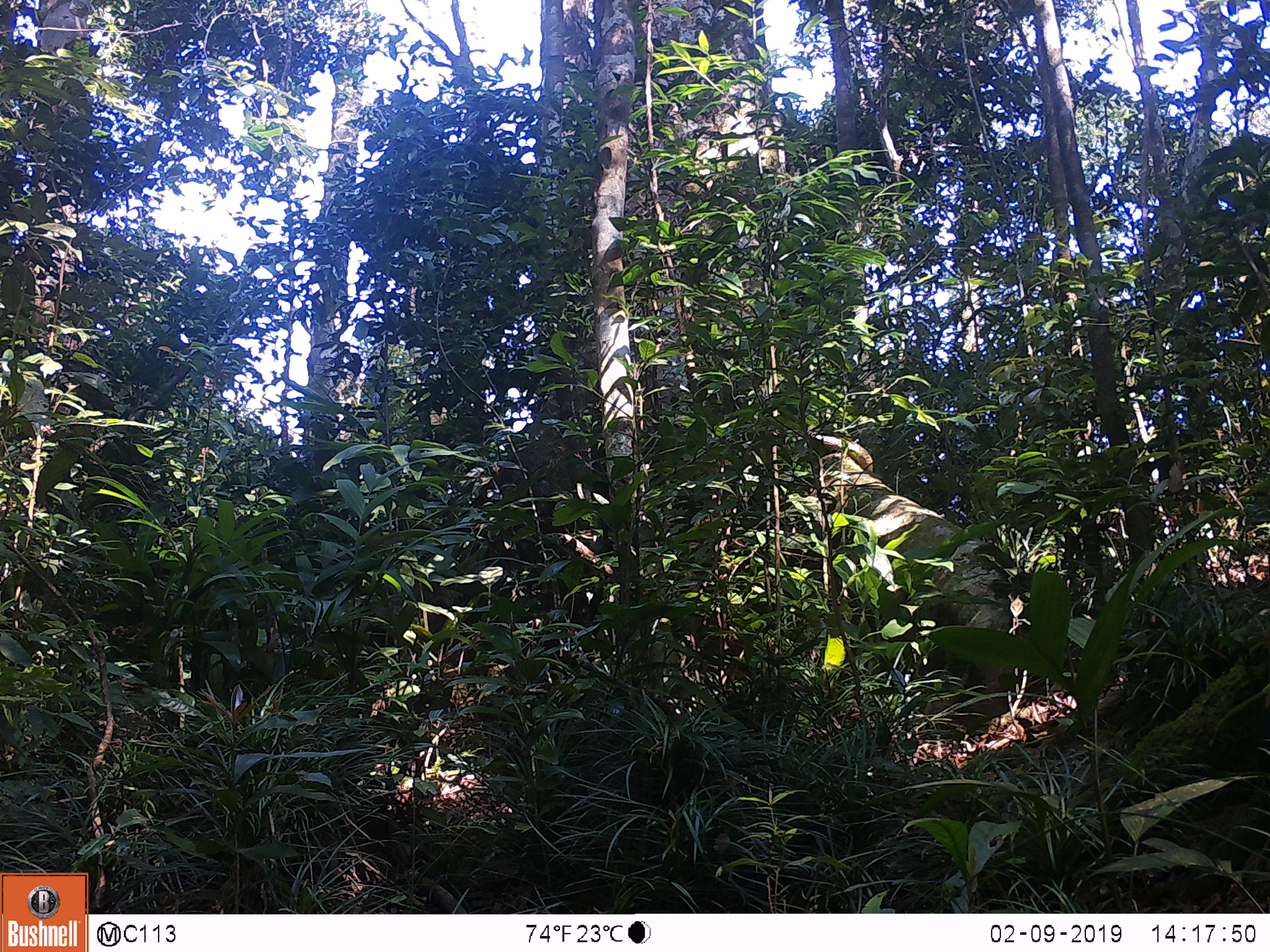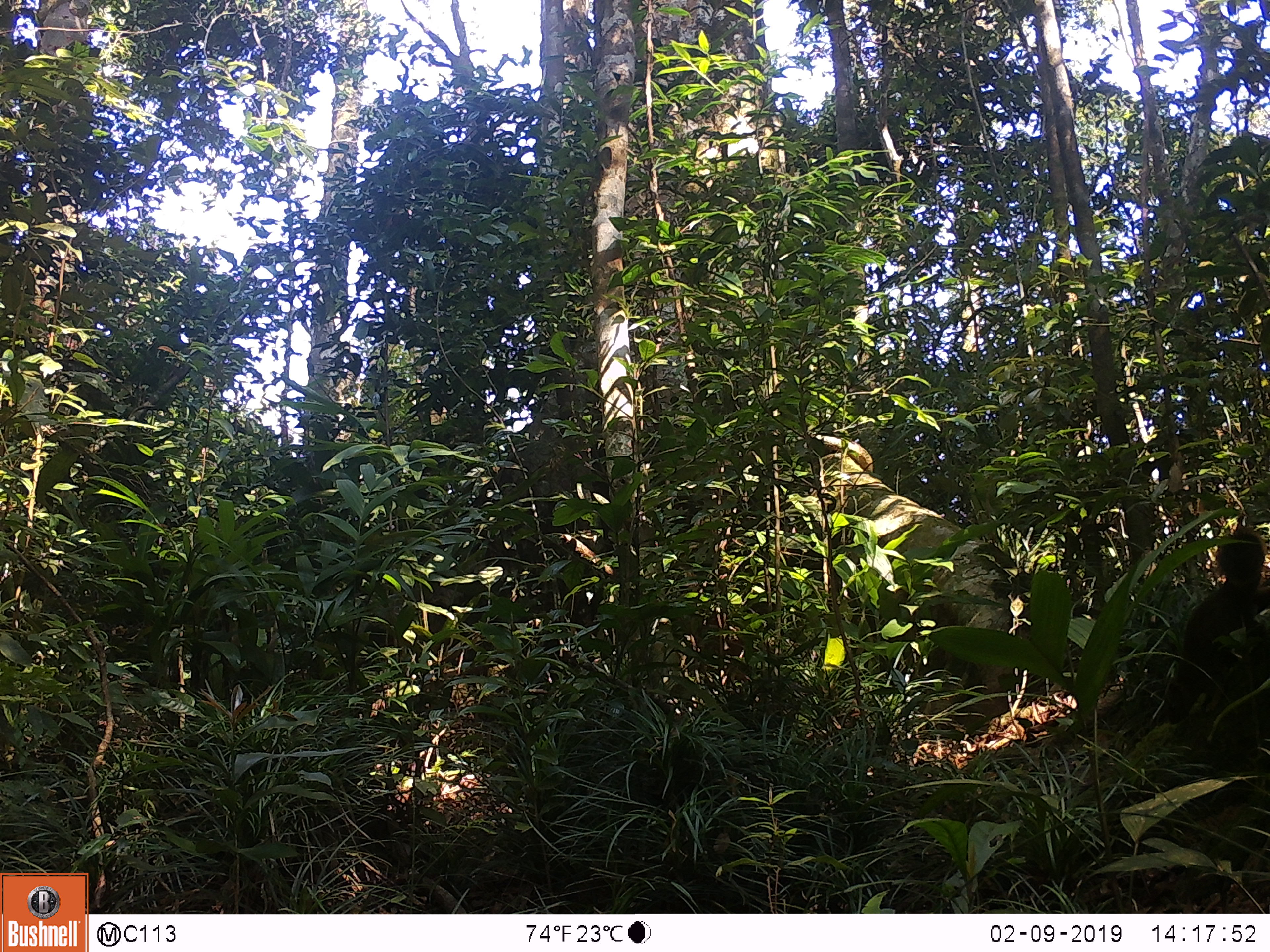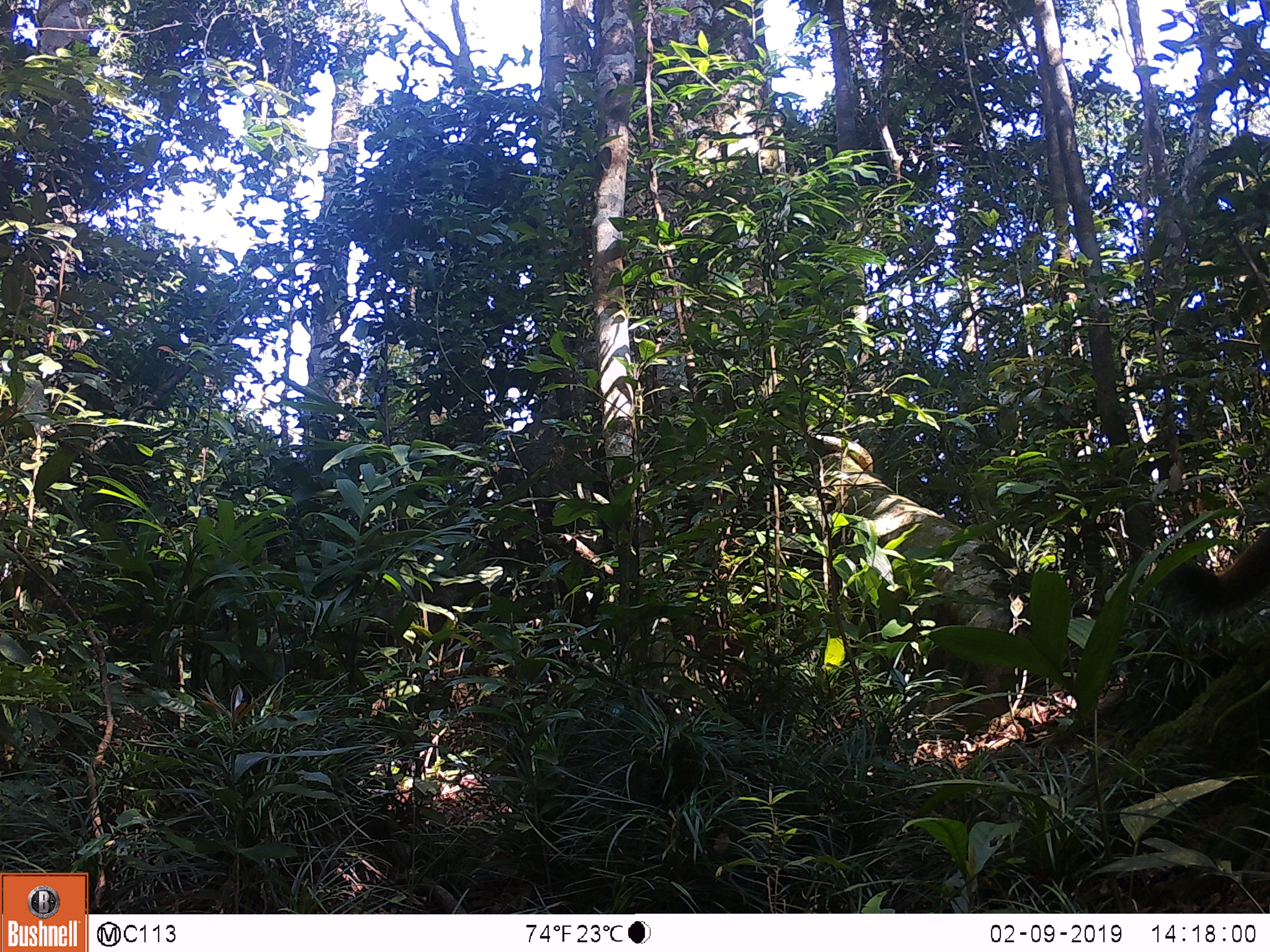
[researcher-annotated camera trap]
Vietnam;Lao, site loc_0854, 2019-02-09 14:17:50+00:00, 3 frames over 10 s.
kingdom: Animalia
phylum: Chordata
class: Mammalia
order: Rodentia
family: Sciuridae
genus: Sciurus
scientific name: Sciurus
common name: squirrel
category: unidentified squirrel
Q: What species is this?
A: Unidentified squirrel (squirrel) (Sciurus).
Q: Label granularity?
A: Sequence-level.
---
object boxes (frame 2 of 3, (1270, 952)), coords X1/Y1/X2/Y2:
unidentified squirrel: 1170/524/1270/719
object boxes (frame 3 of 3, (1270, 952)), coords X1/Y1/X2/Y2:
unidentified squirrel: 1161/528/1270/618